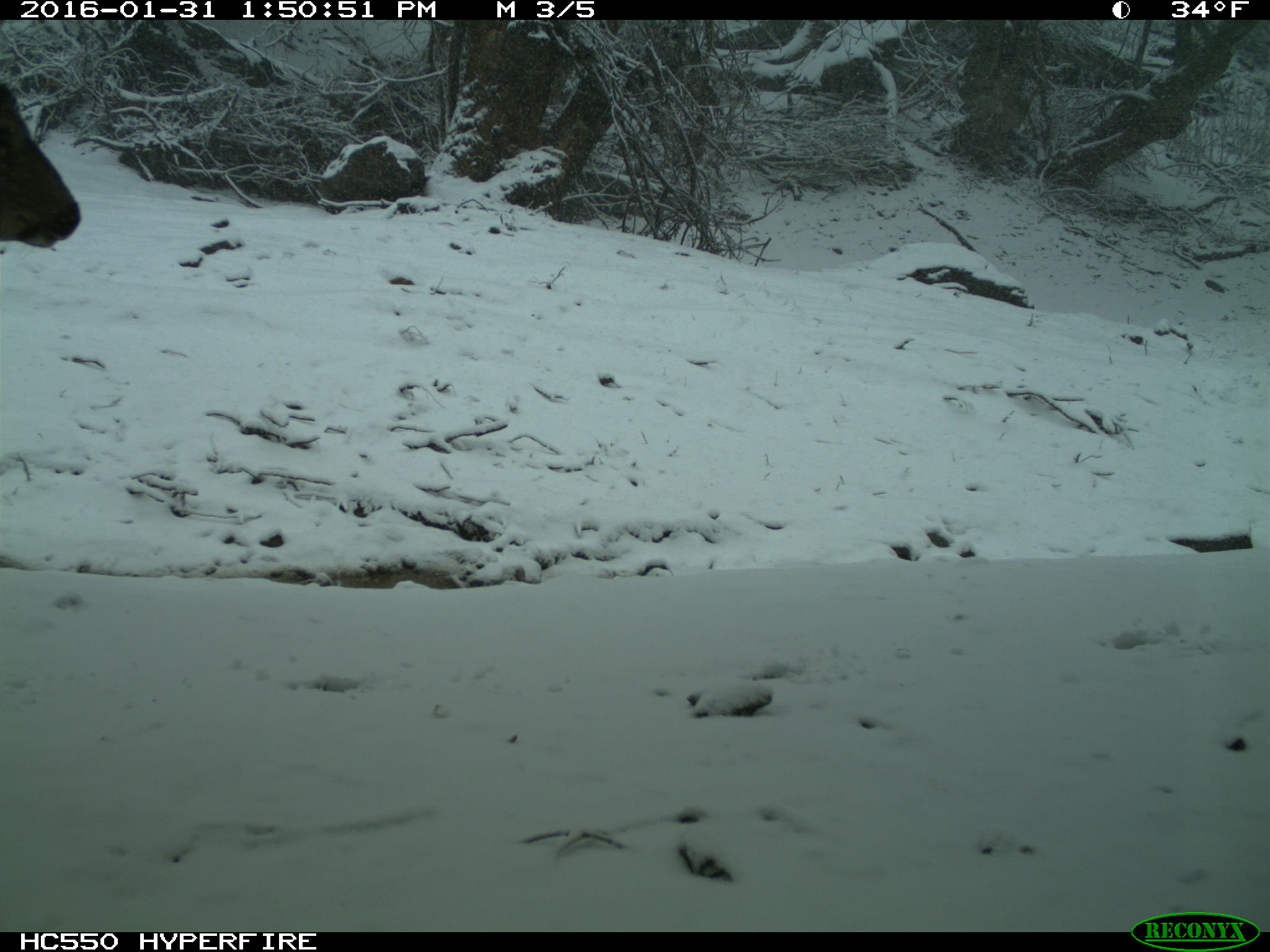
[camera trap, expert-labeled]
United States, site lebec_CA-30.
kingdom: Animalia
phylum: Chordata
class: Mammalia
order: Artiodactyla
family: Cervidae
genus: Odocoileus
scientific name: Odocoileus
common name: deer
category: unidentified deer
Unidentified deer (deer) (Odocoileus).